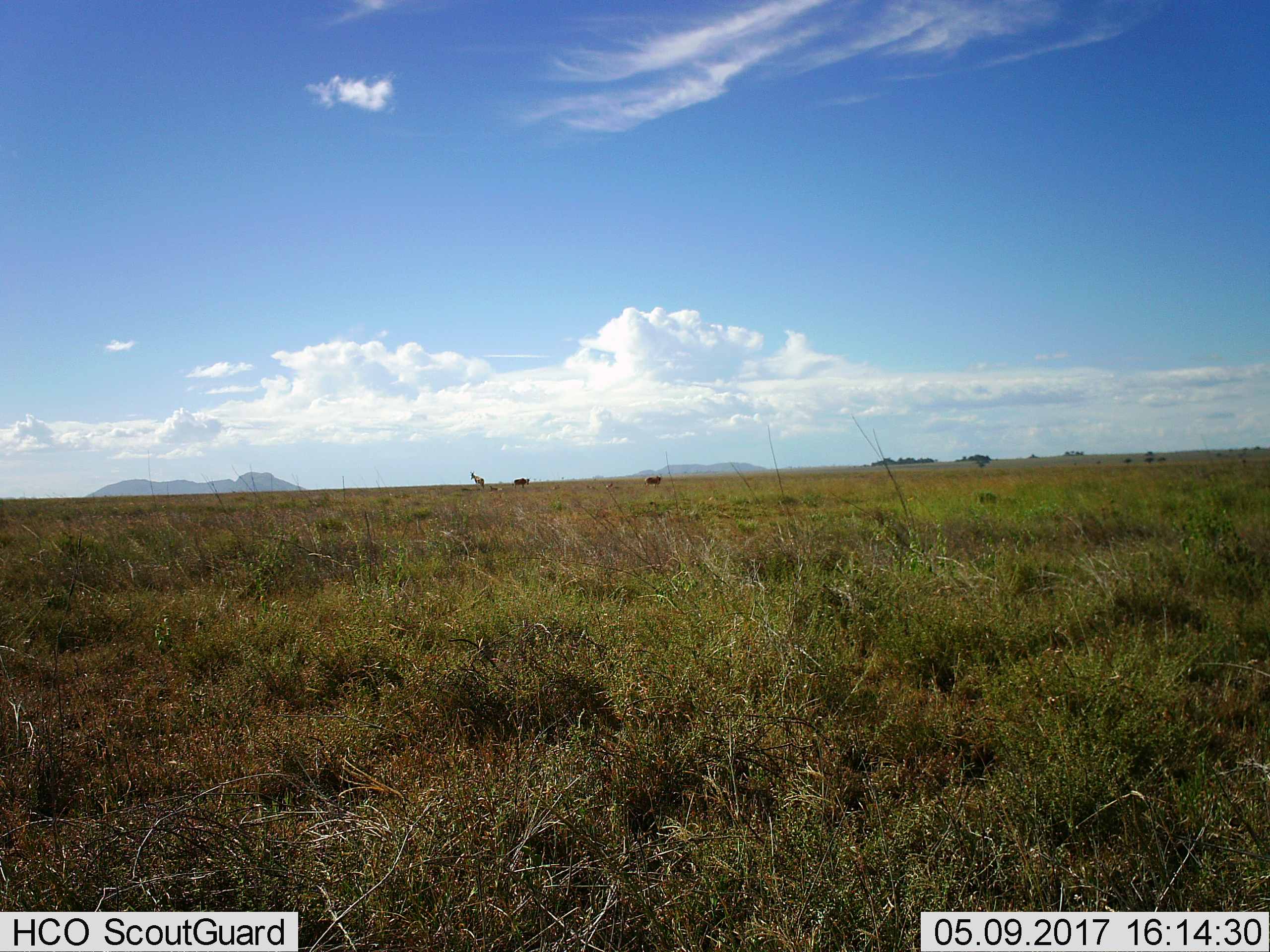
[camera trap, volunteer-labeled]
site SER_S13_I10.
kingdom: Animalia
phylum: Chordata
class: Mammalia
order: Artiodactyla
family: Bovidae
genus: Alcelaphus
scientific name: Alcelaphus buselaphus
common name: hartebeest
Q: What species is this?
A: Hartebeest (Alcelaphus buselaphus).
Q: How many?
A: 3.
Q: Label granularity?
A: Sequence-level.